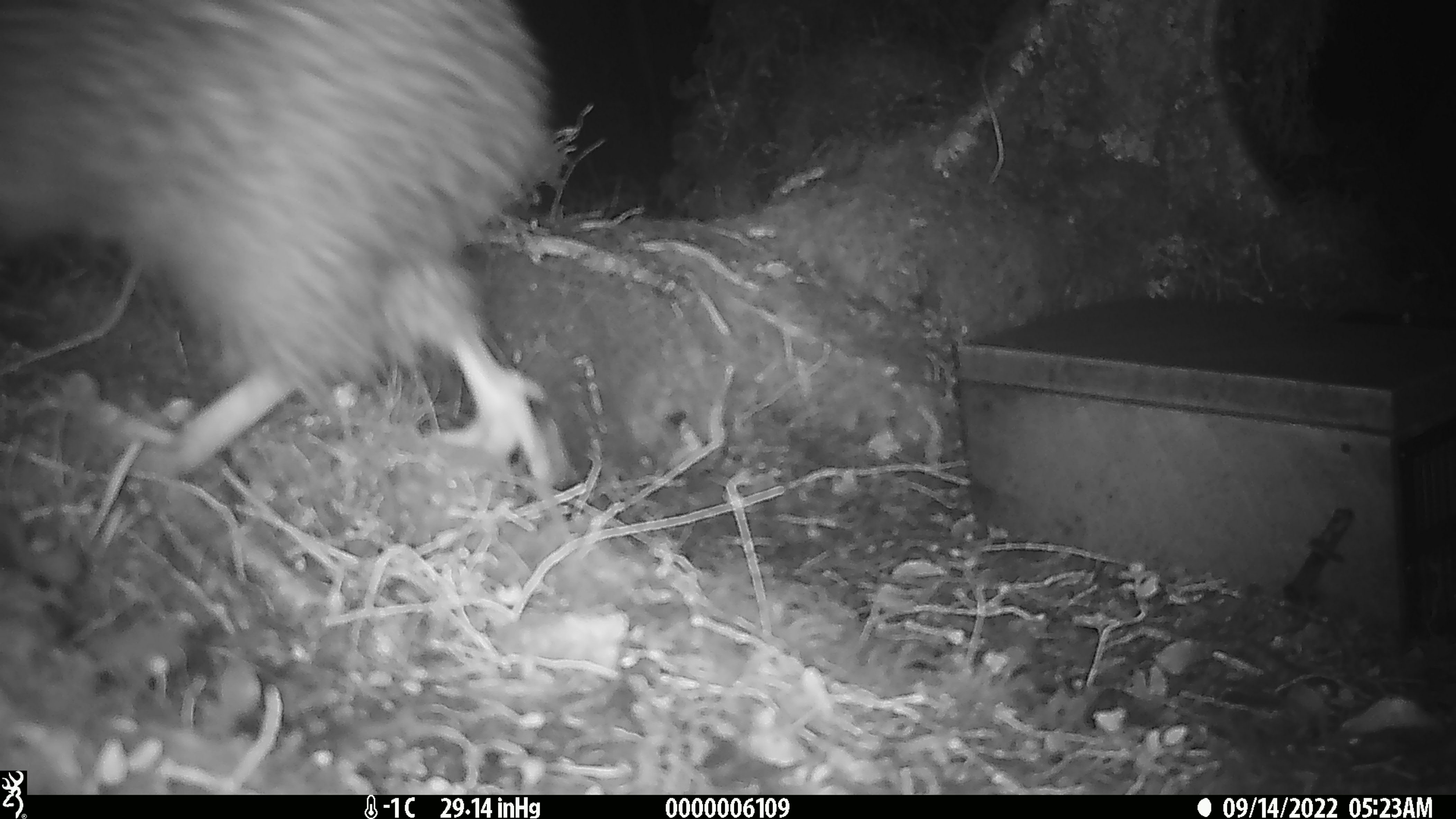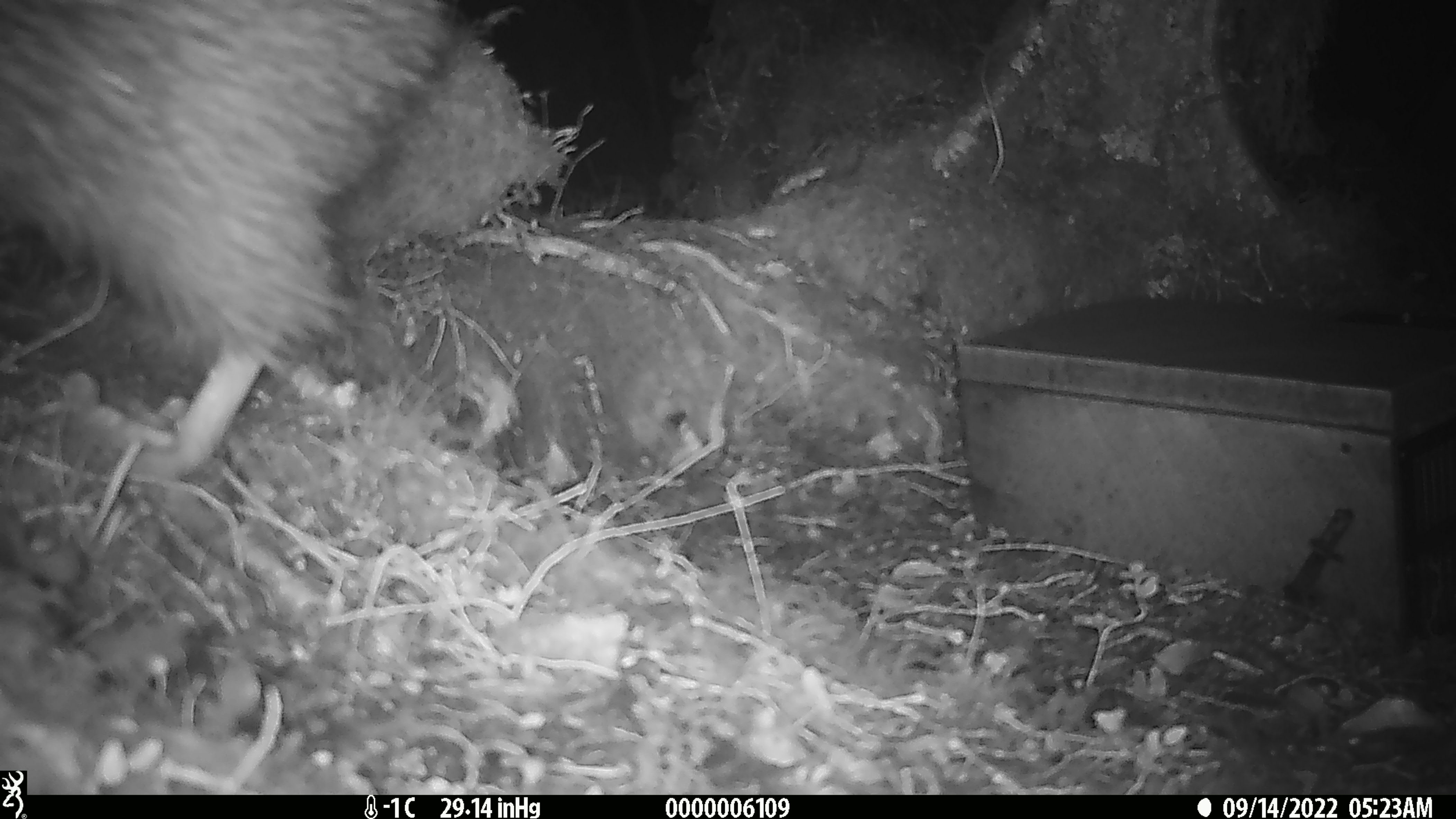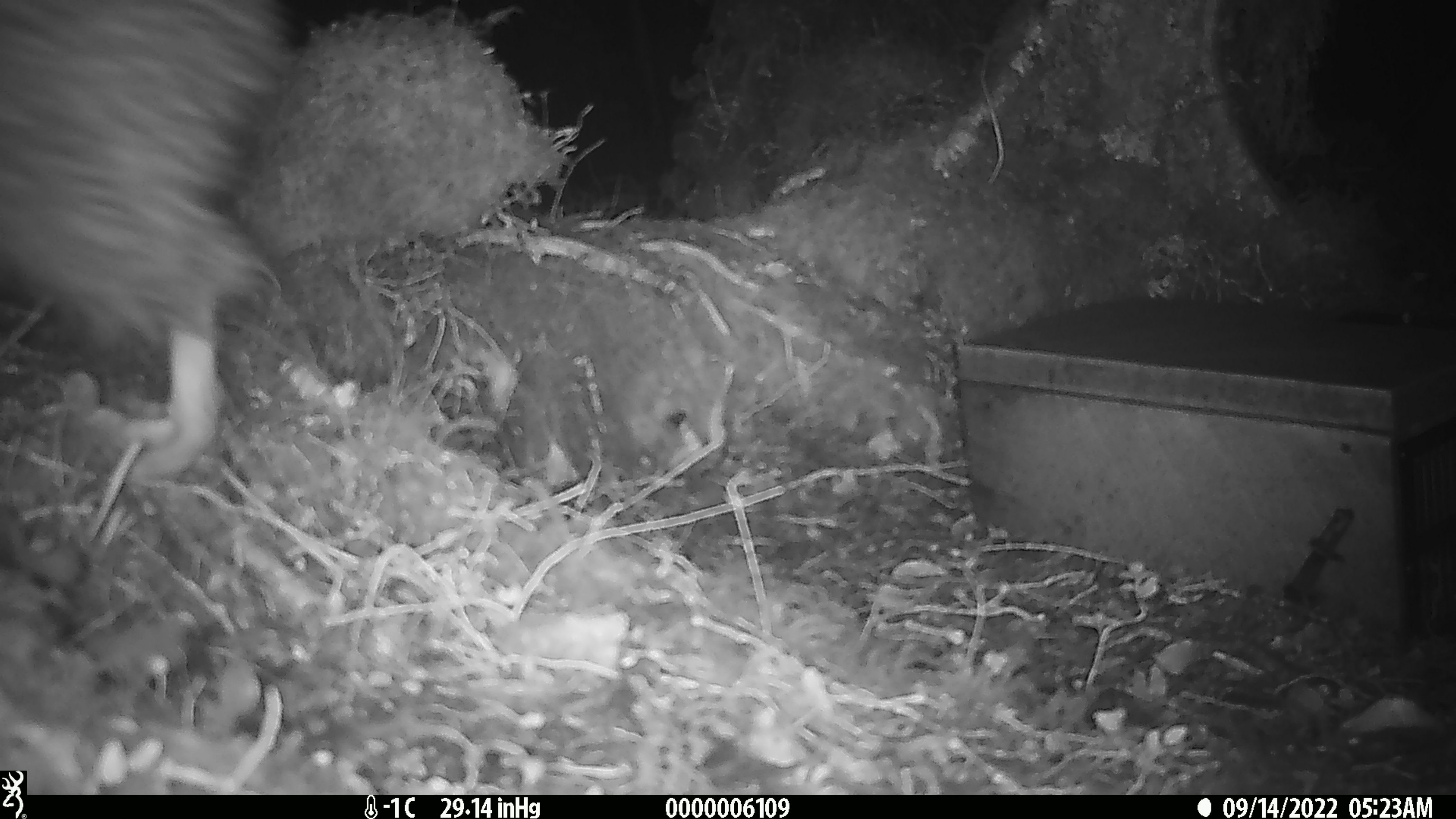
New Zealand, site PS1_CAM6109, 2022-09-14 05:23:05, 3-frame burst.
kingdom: Animalia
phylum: Chordata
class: Aves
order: Apterygiformes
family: Apterygidae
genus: Apteryx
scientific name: Apteryx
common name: kiwi